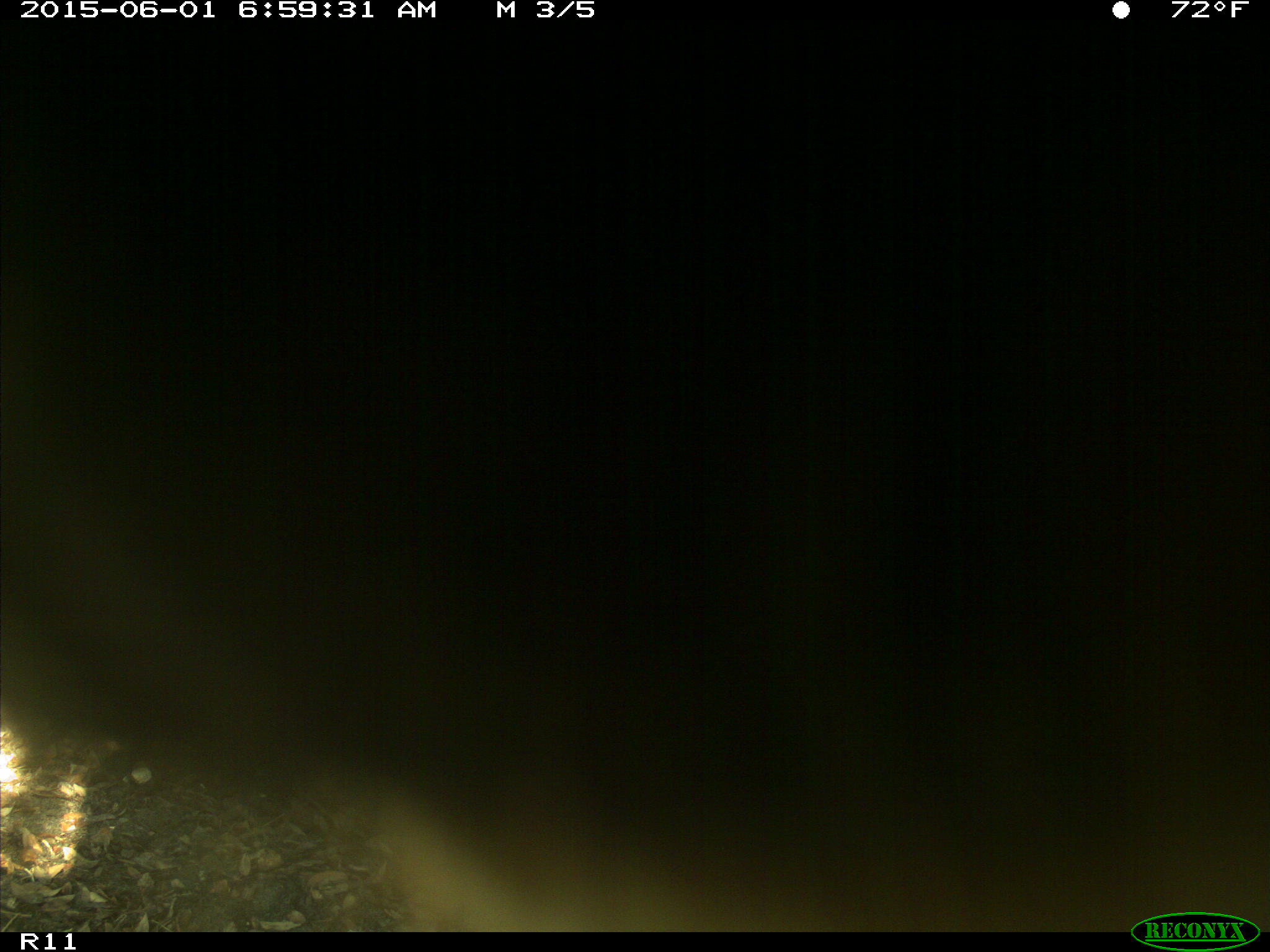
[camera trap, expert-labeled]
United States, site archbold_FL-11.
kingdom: Animalia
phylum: Chordata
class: Mammalia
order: Artiodactyla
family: Bovidae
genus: Bos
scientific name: Bos taurus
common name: domestic cow